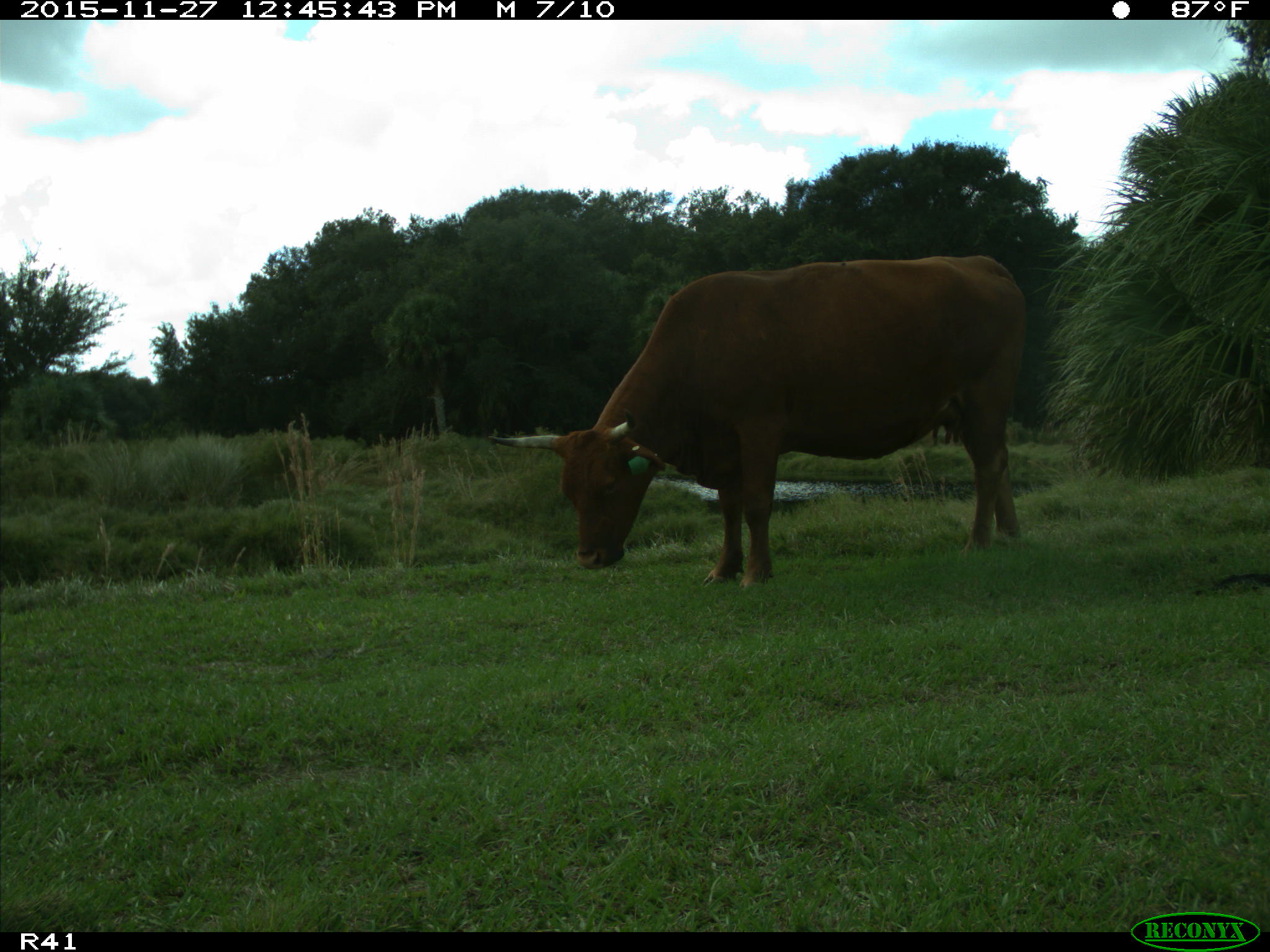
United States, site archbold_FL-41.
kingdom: Animalia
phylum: Chordata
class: Mammalia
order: Artiodactyla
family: Bovidae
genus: Bos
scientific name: Bos taurus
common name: domestic cow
Bos taurus (domestic cow).